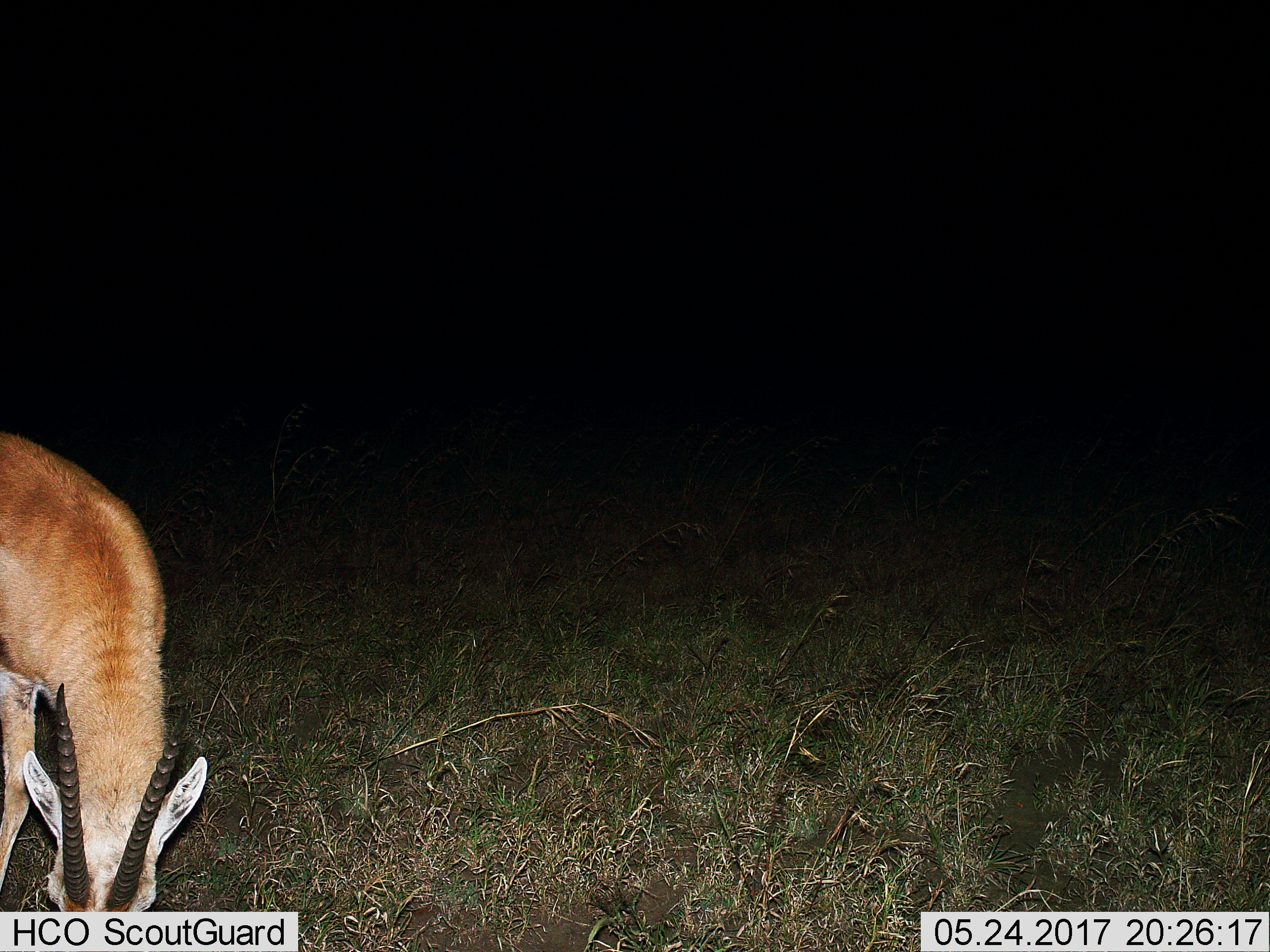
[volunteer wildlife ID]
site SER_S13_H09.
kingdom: Animalia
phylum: Chordata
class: Mammalia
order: Artiodactyla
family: Bovidae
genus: Eudorcas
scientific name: Eudorcas thomsonii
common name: thomson's gazelle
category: gazellethomsons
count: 1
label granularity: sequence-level